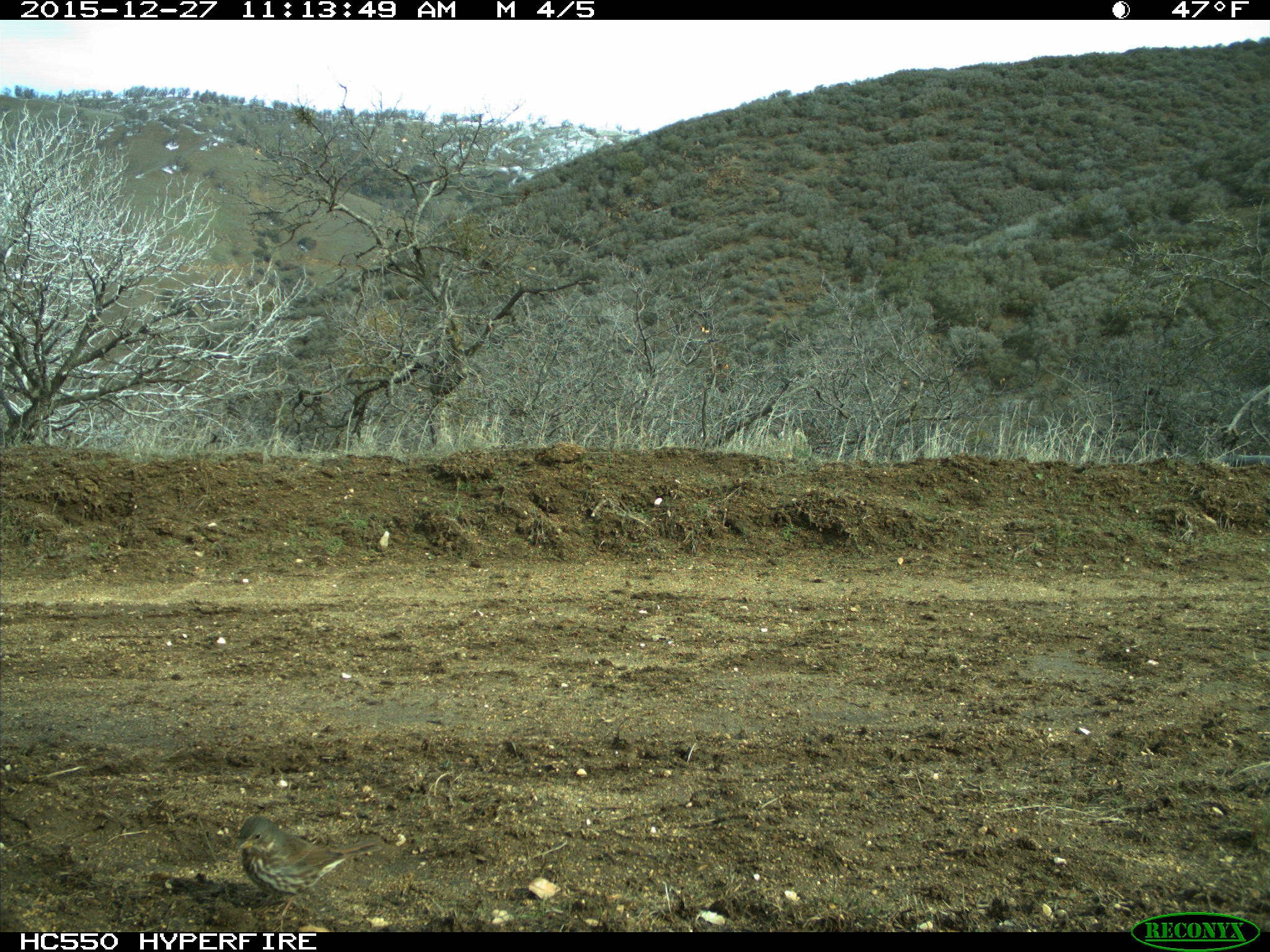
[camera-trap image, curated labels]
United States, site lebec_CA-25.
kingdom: Animalia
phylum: Chordata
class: Aves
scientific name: Aves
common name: birds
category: unidentified bird